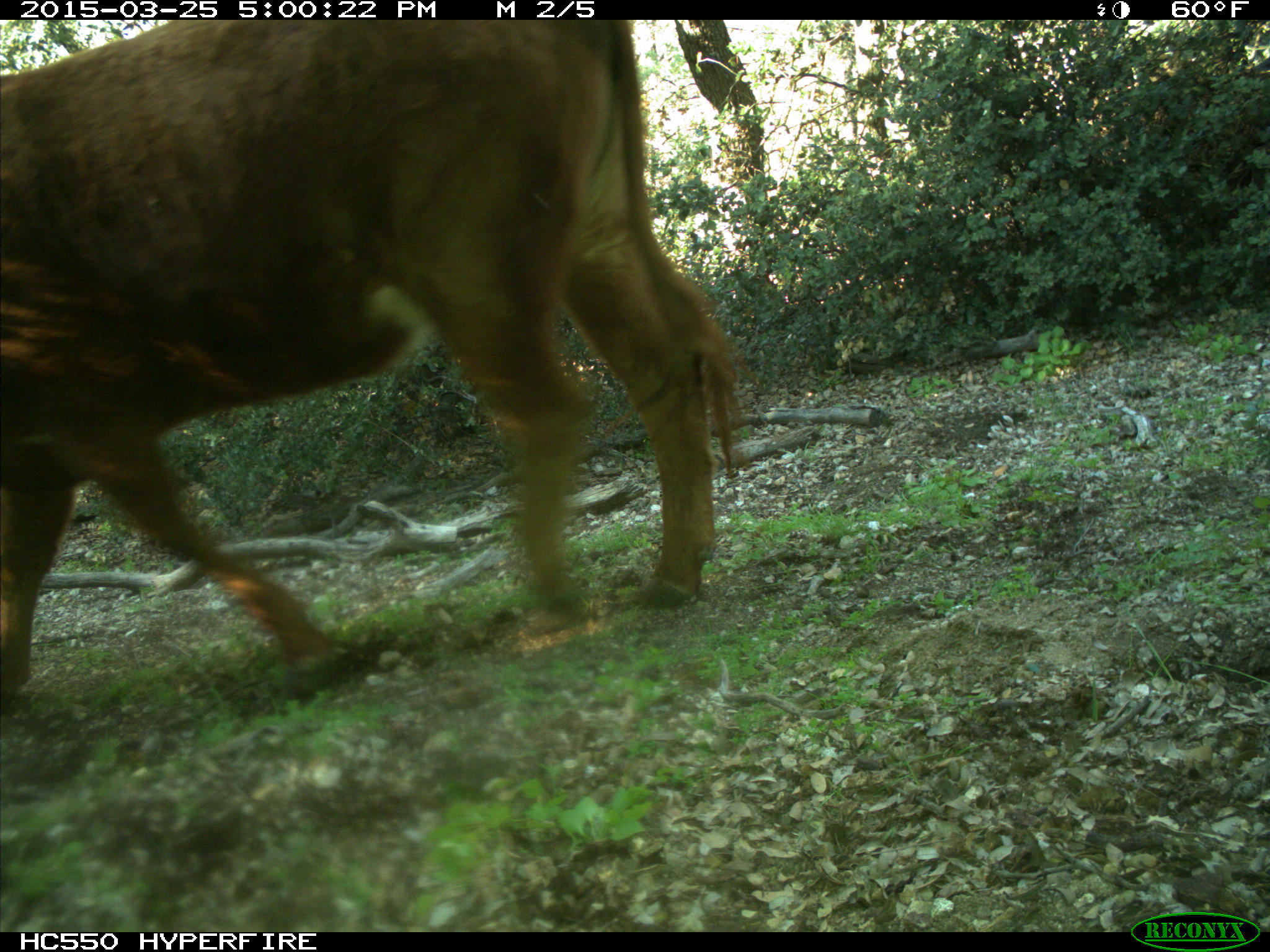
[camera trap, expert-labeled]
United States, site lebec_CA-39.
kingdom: Animalia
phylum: Chordata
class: Mammalia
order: Artiodactyla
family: Bovidae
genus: Bos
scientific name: Bos taurus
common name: domestic cow